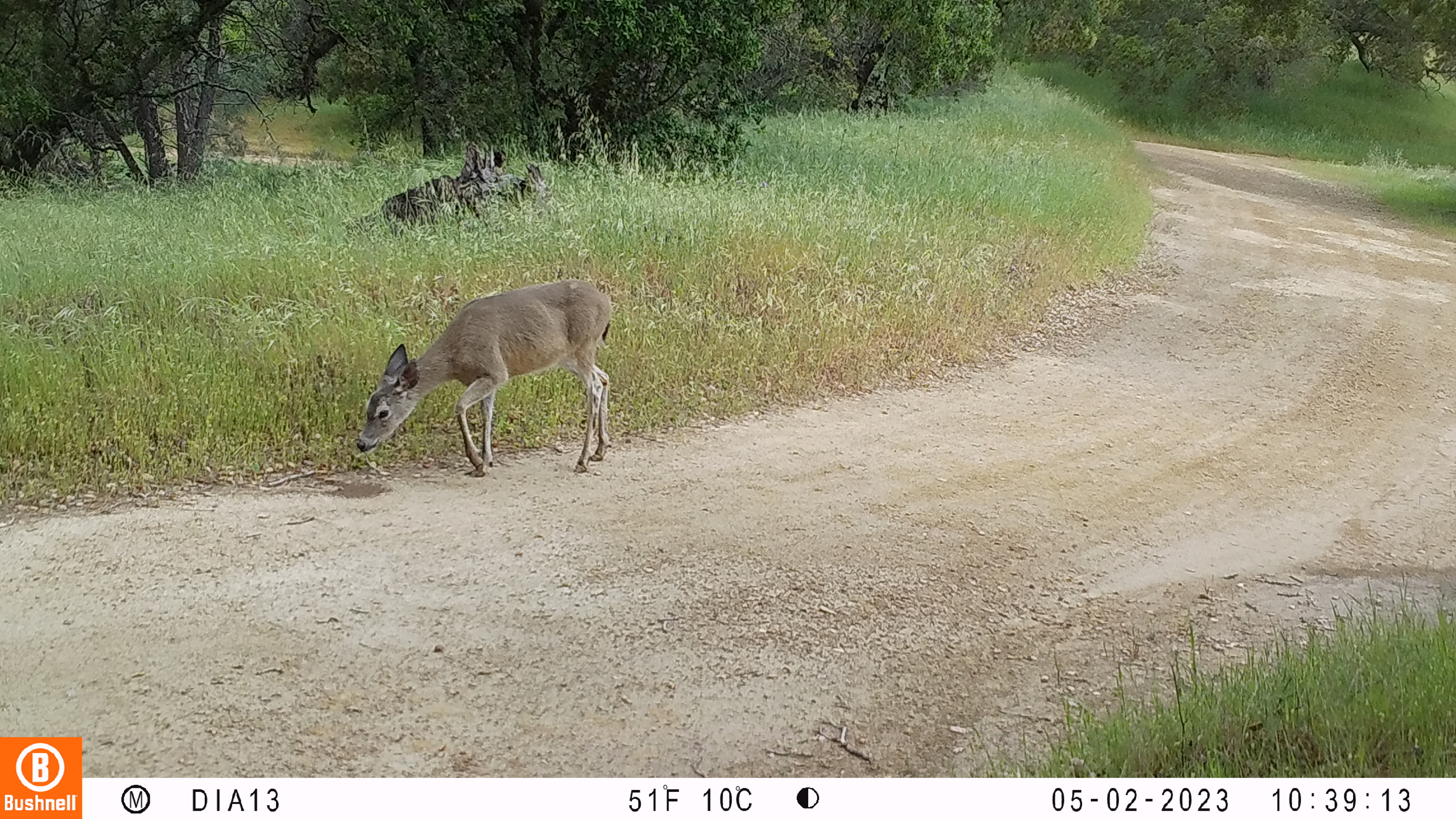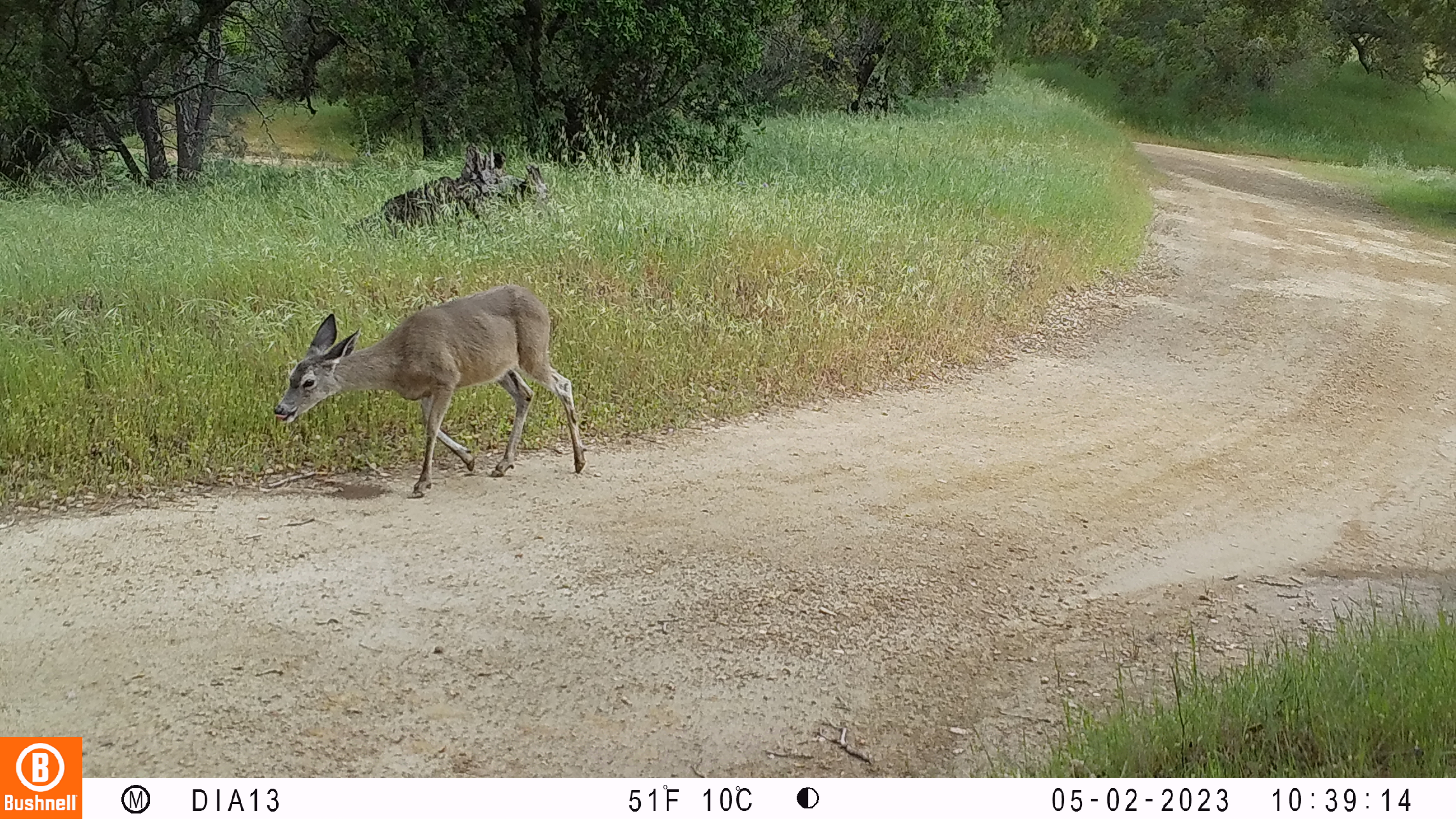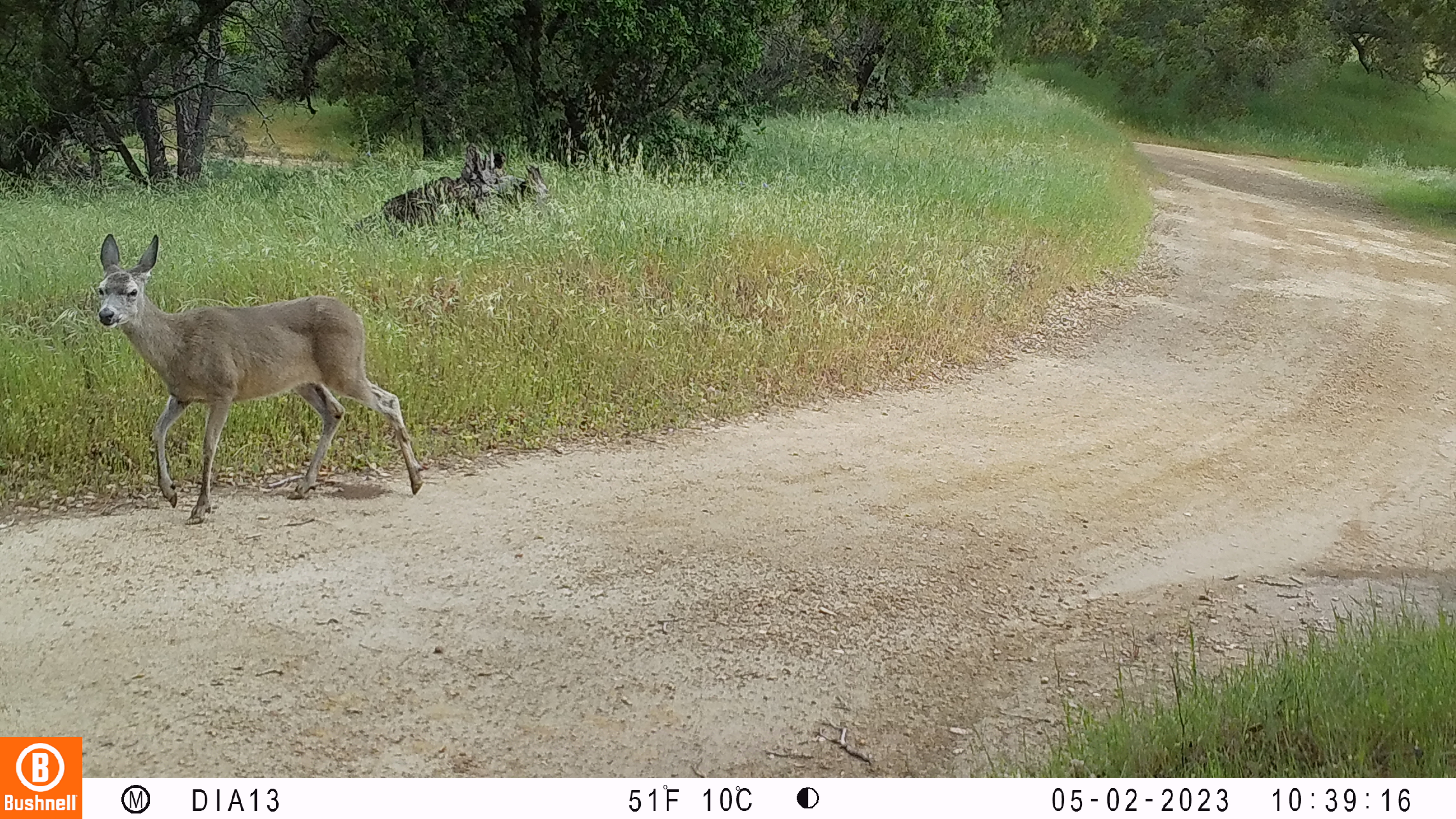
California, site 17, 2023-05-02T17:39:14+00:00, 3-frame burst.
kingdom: Animalia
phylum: Chordata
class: Mammalia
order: Artiodactyla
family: Cervidae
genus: Odocoileus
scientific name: Odocoileus hemionus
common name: mule deer